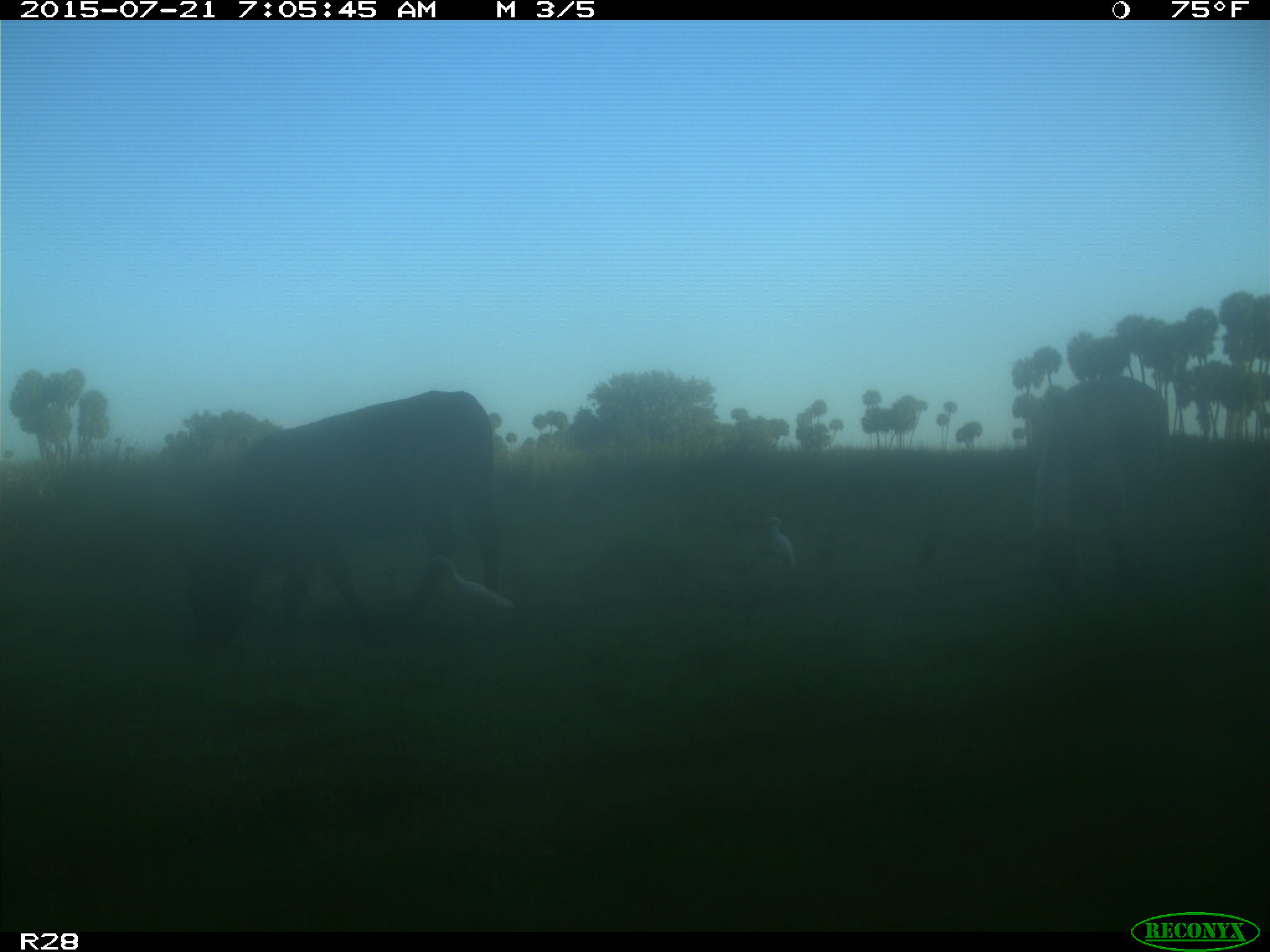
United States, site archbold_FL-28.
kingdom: Animalia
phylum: Chordata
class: Mammalia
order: Artiodactyla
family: Bovidae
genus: Bos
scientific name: Bos taurus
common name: domestic cow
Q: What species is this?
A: Bos taurus (domestic cow).